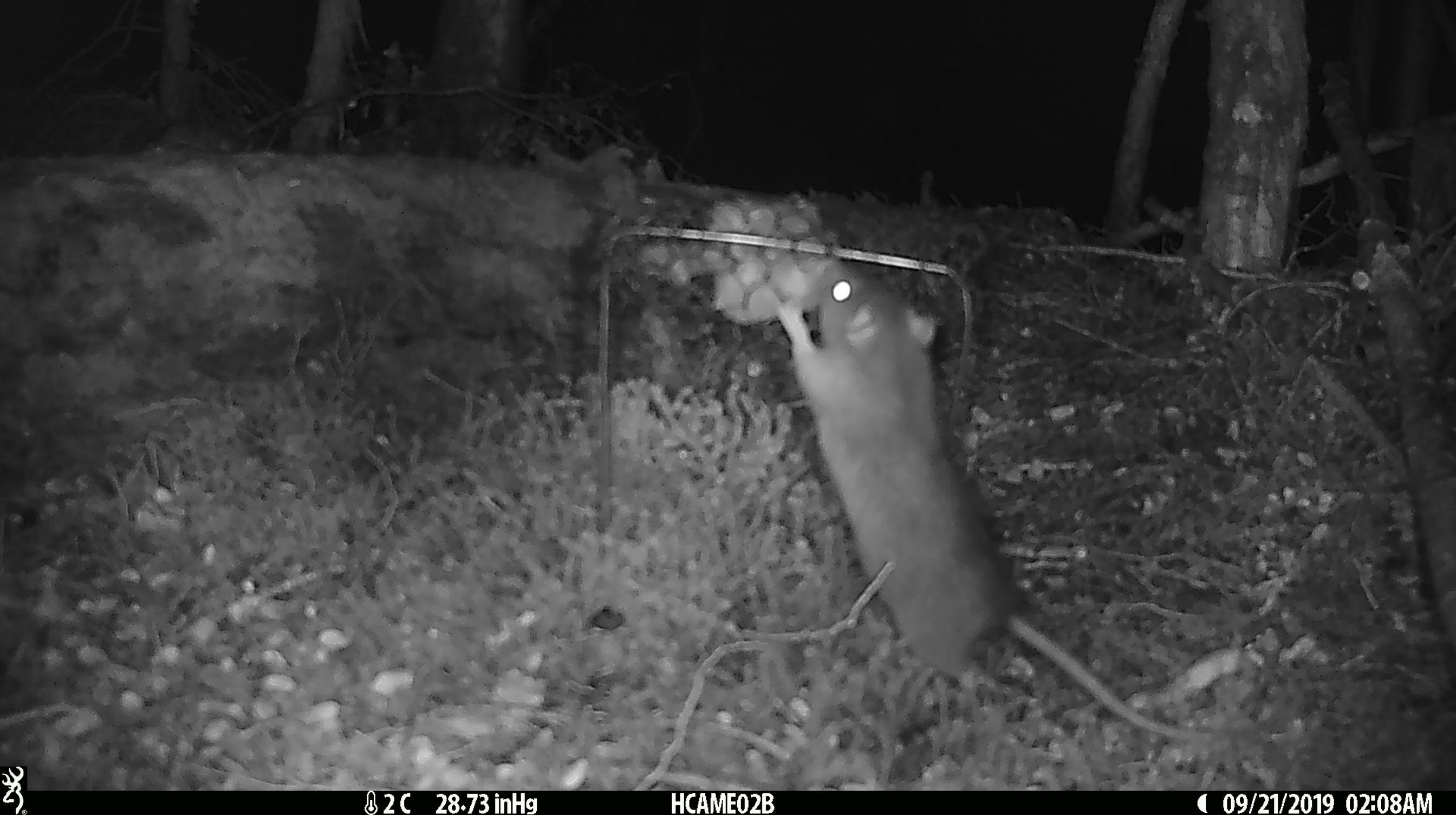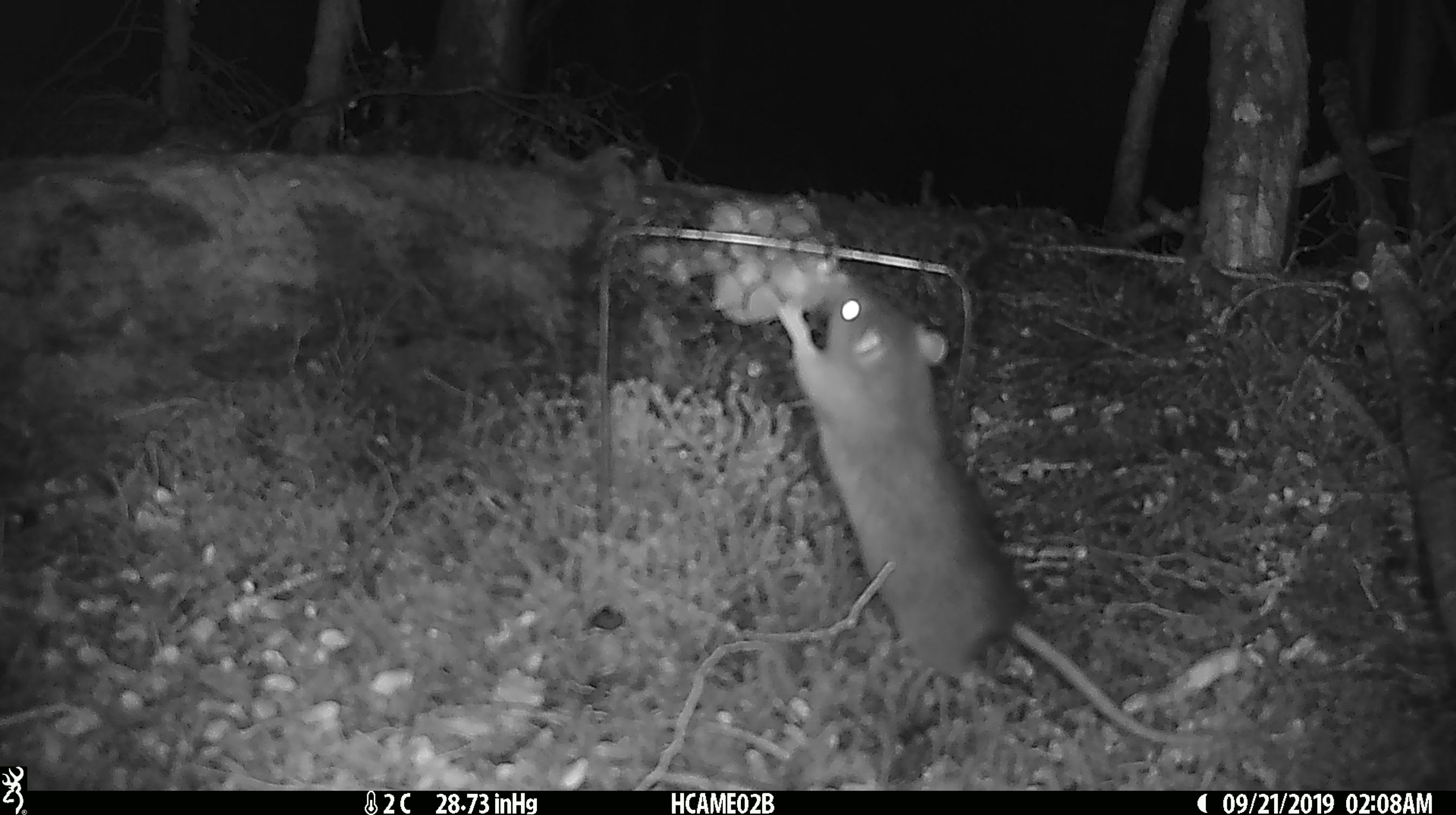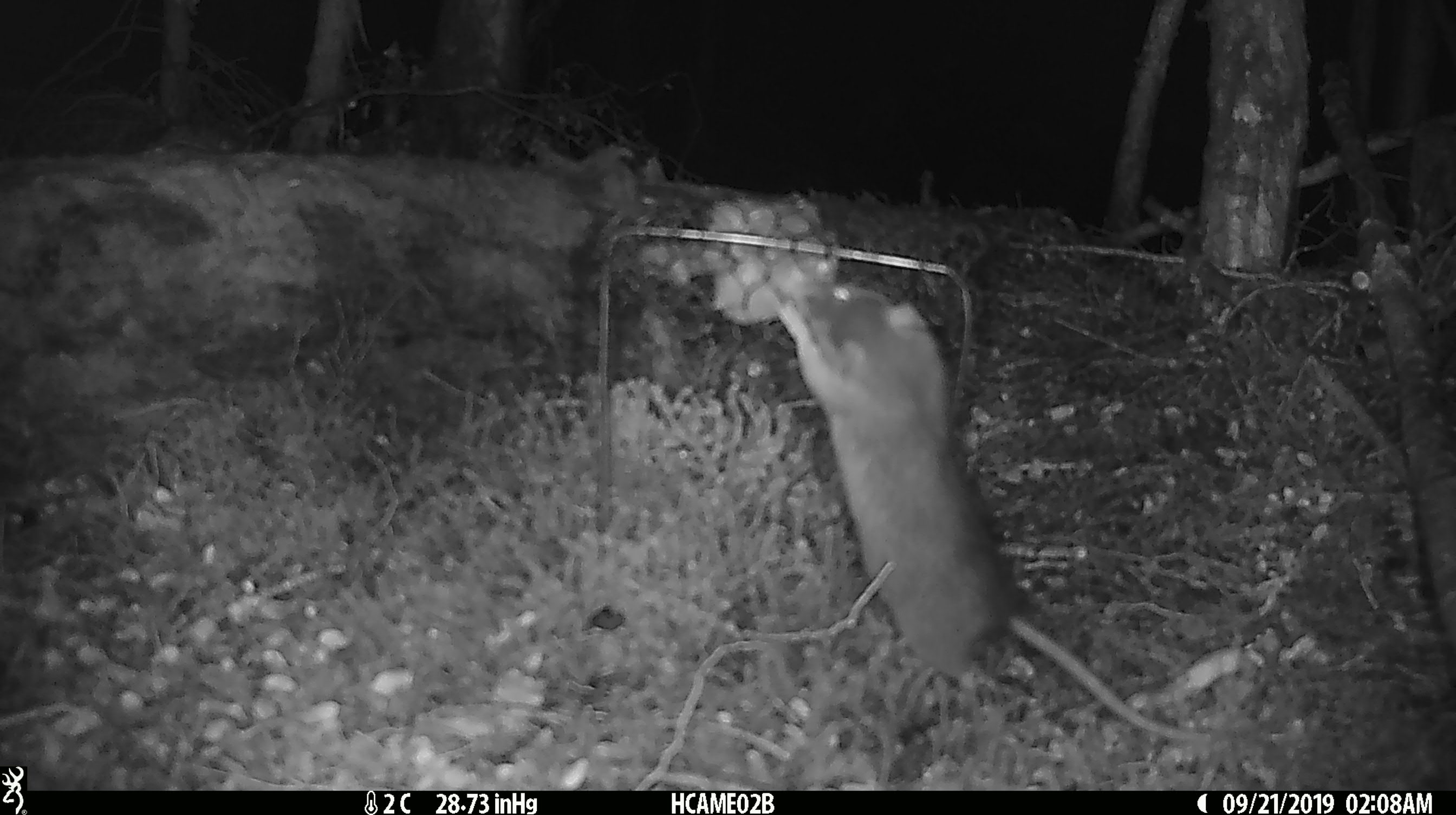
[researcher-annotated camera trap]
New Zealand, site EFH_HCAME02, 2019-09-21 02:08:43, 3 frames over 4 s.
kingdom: Animalia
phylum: Chordata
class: Mammalia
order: Rodentia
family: Muridae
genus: Rattus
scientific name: Rattus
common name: rat